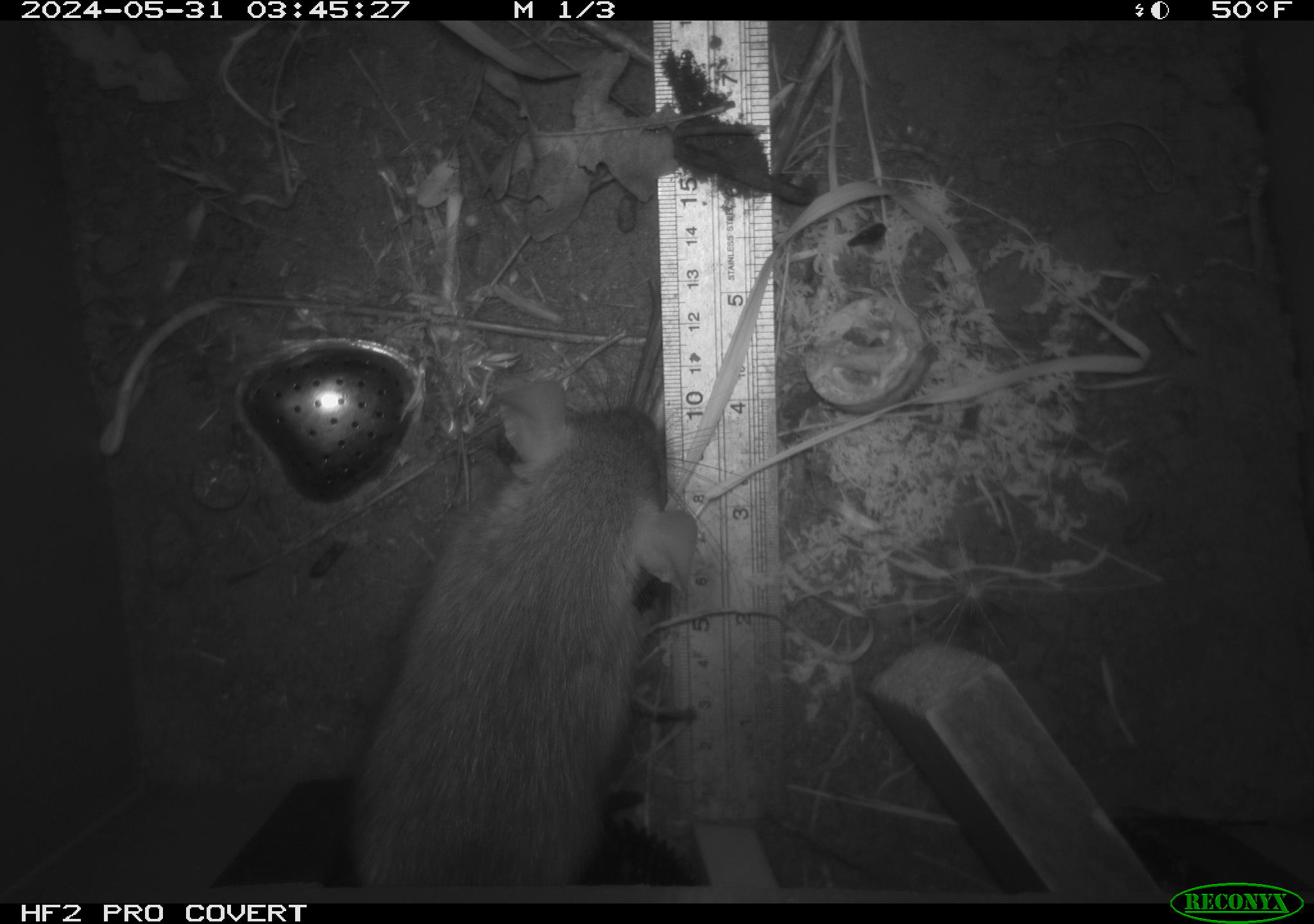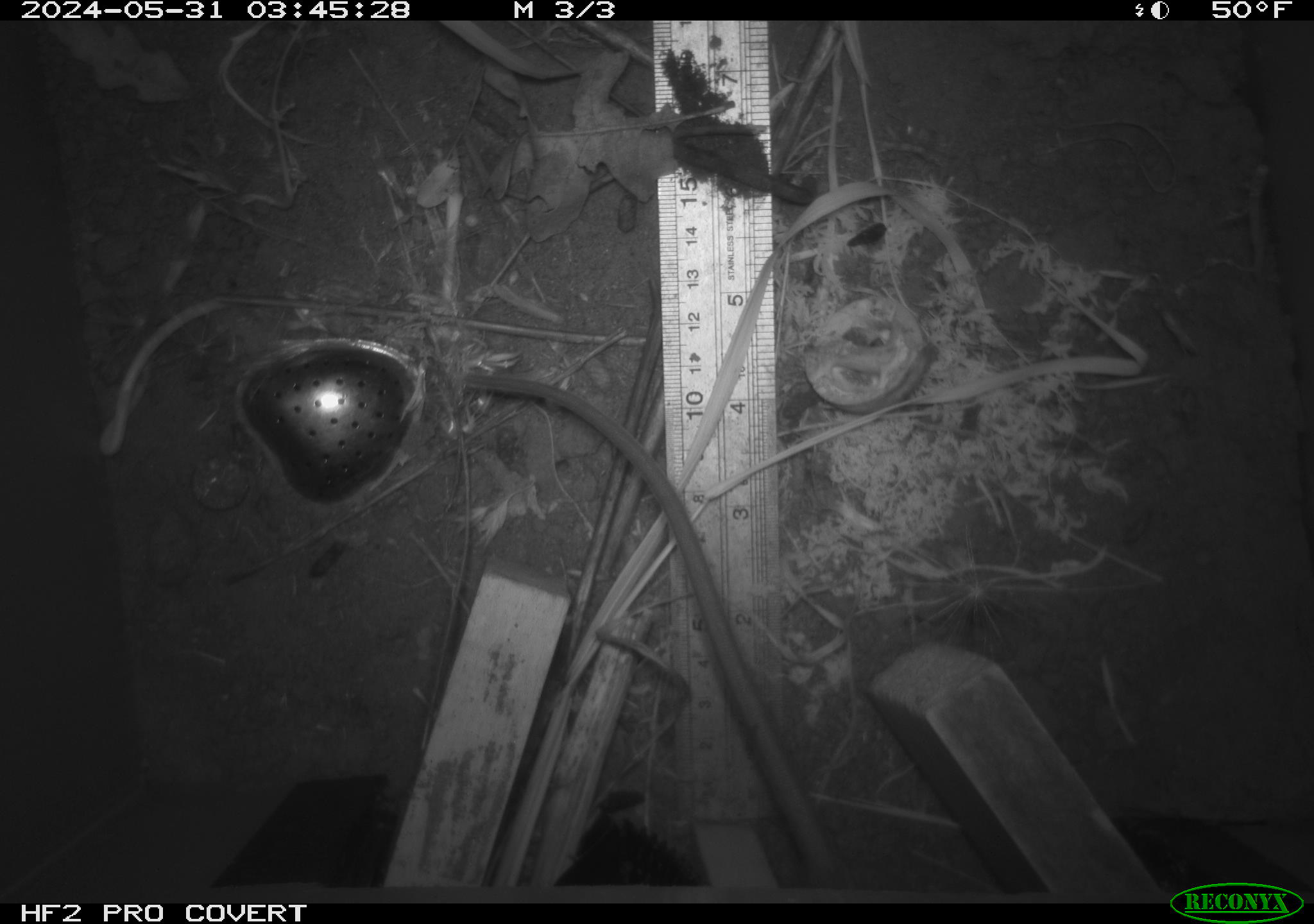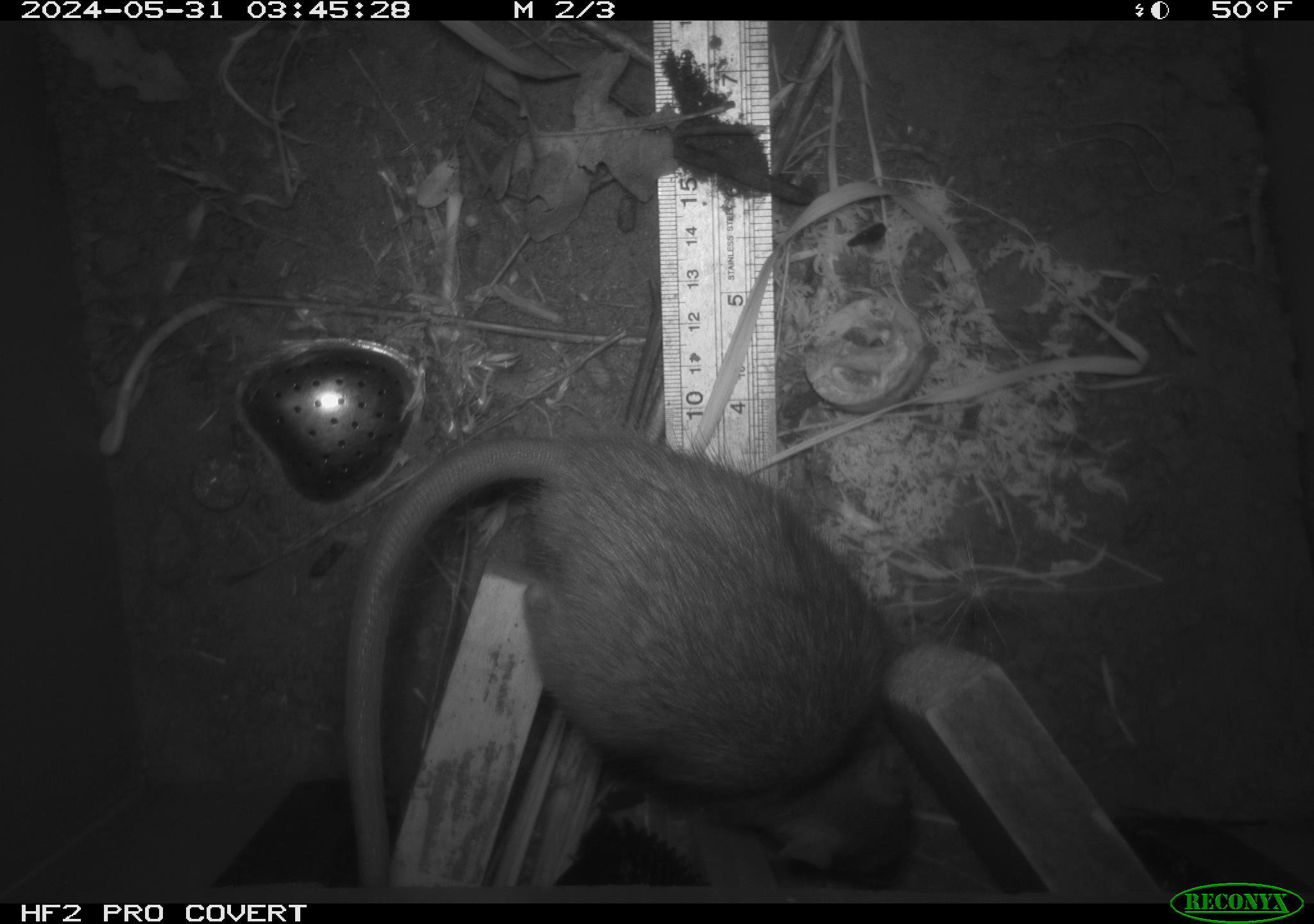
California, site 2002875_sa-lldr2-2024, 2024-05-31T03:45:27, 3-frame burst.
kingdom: Animalia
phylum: Chordata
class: Mammalia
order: Rodentia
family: Muridae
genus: Rattus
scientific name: Rattus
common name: rat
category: rattus species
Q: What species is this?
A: Rattus species (rat) (Rattus).